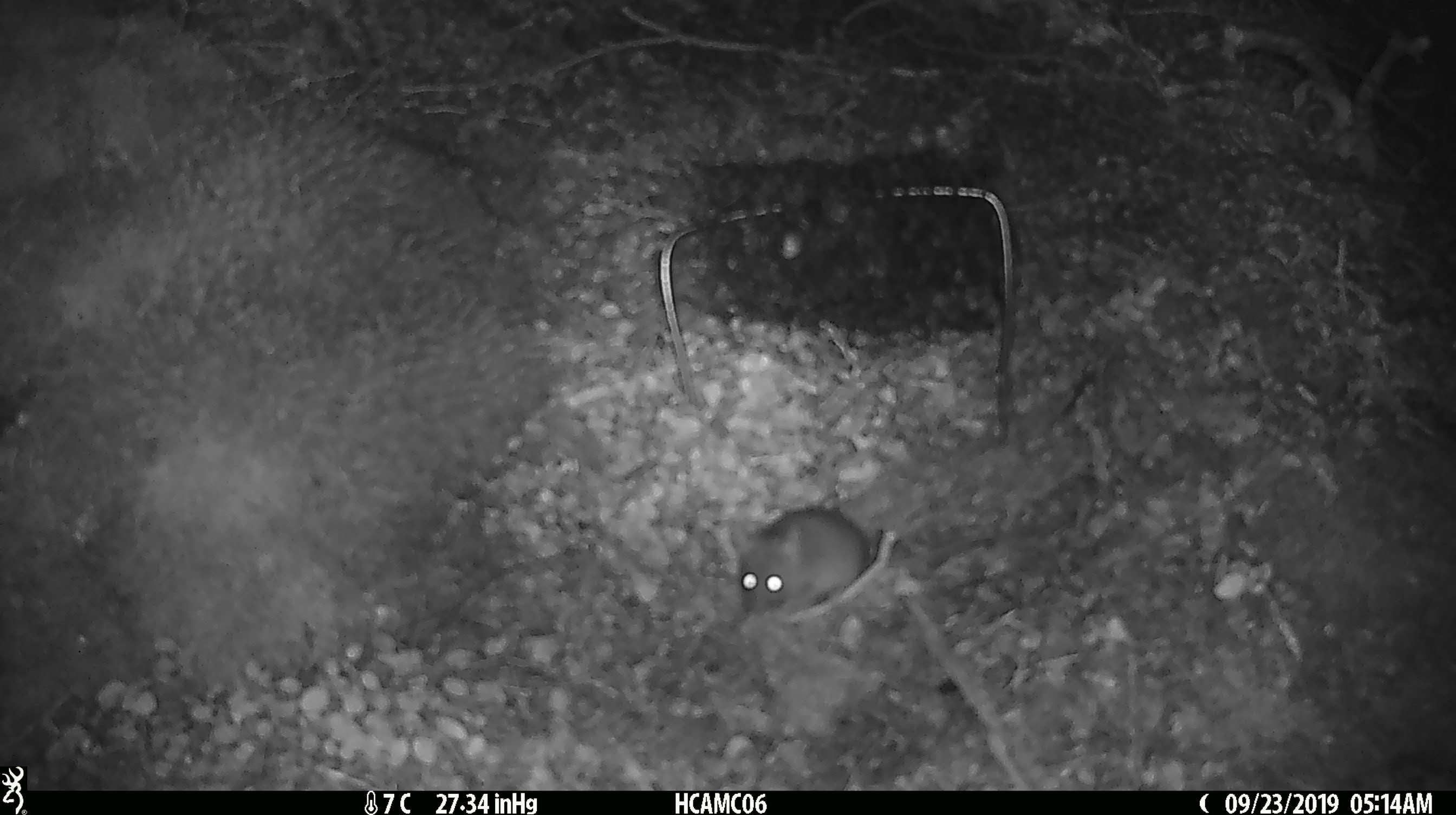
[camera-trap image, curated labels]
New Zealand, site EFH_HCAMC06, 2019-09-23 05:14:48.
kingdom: Animalia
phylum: Chordata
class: Mammalia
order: Rodentia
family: Muridae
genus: Mus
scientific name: Mus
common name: mouse